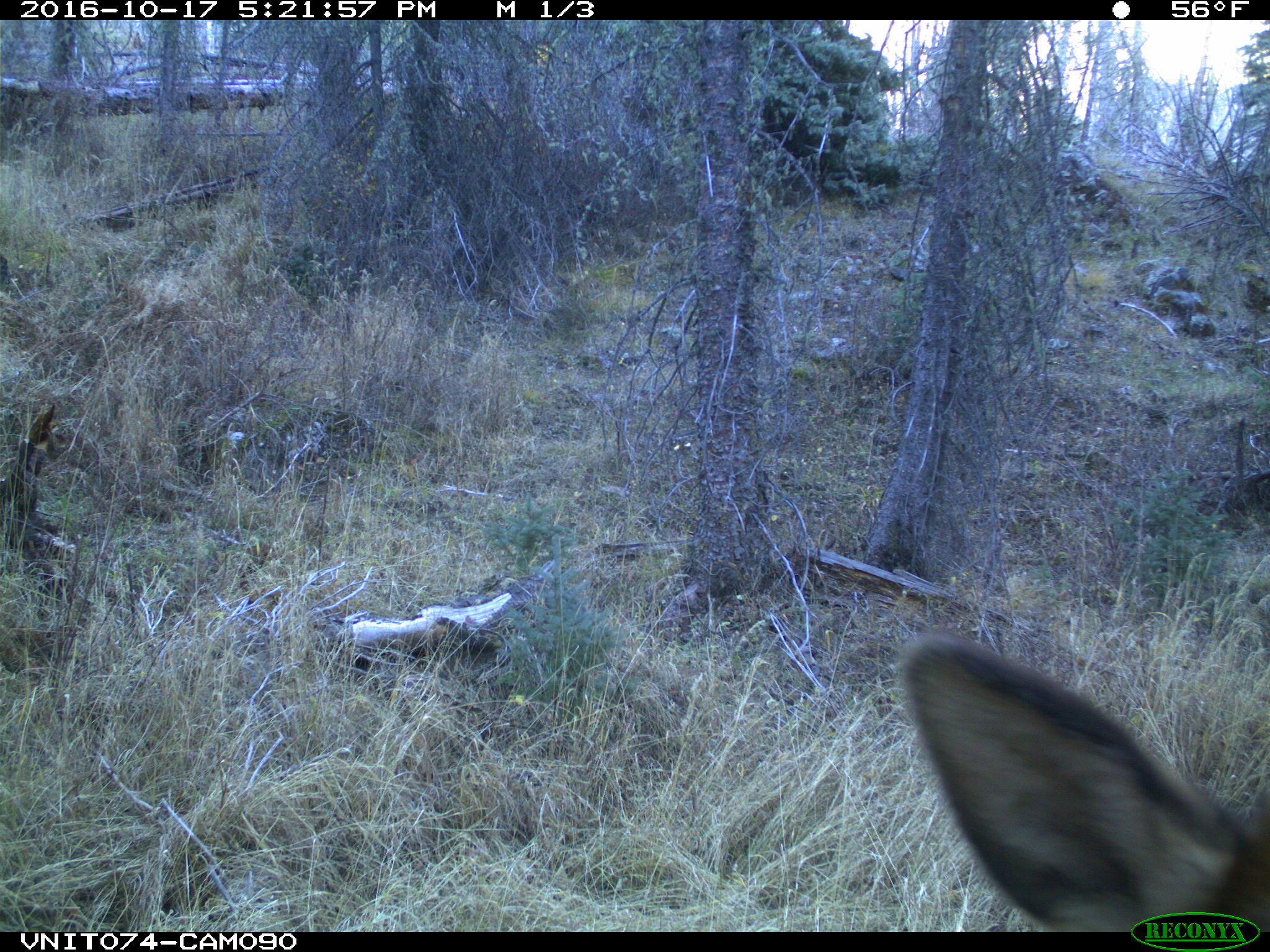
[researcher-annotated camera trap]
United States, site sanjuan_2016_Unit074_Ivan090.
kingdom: Animalia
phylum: Chordata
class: Mammalia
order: Artiodactyla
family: Cervidae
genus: Cervus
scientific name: Cervus elaphus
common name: red deer